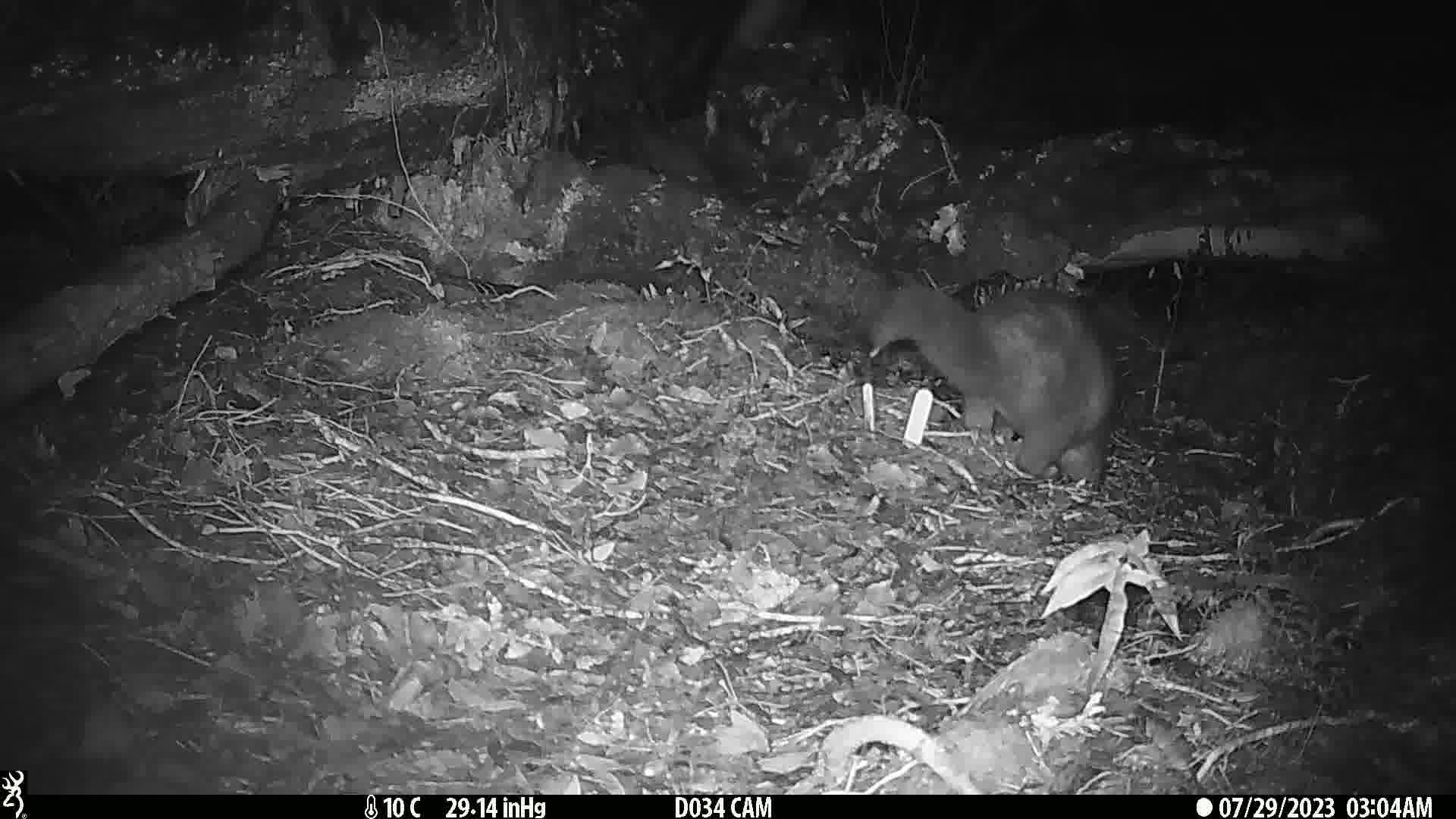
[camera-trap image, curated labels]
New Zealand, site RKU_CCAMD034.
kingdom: Animalia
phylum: Chordata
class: Mammalia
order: Diprotodontia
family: Phalangeridae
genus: Trichosurus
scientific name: Trichosurus vulpecula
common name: common brushtail possum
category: possum